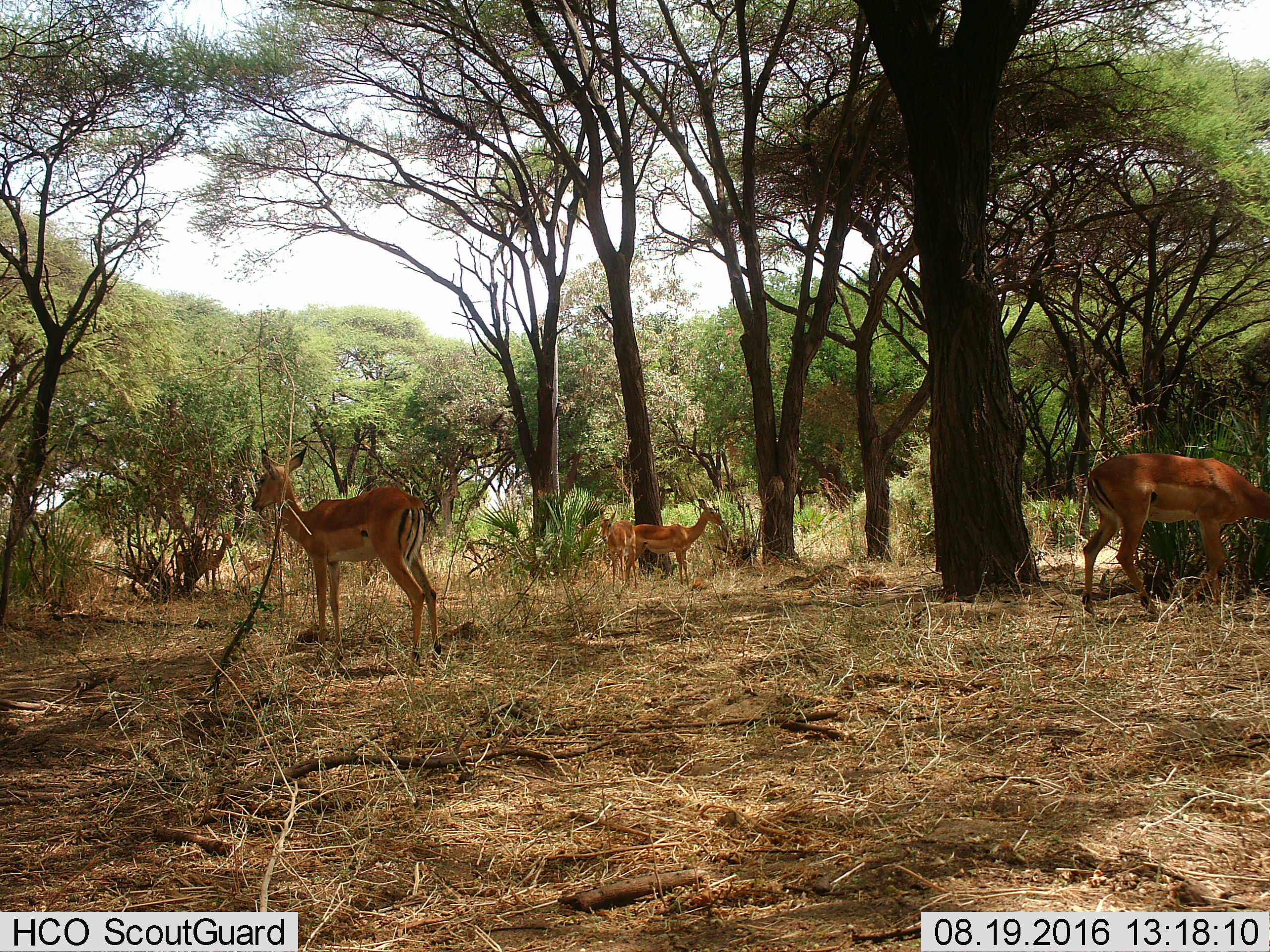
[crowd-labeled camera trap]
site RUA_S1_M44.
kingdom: Animalia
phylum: Chordata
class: Mammalia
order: Artiodactyla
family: Bovidae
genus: Aepyceros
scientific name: Aepyceros melampus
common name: impala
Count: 5.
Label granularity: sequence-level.